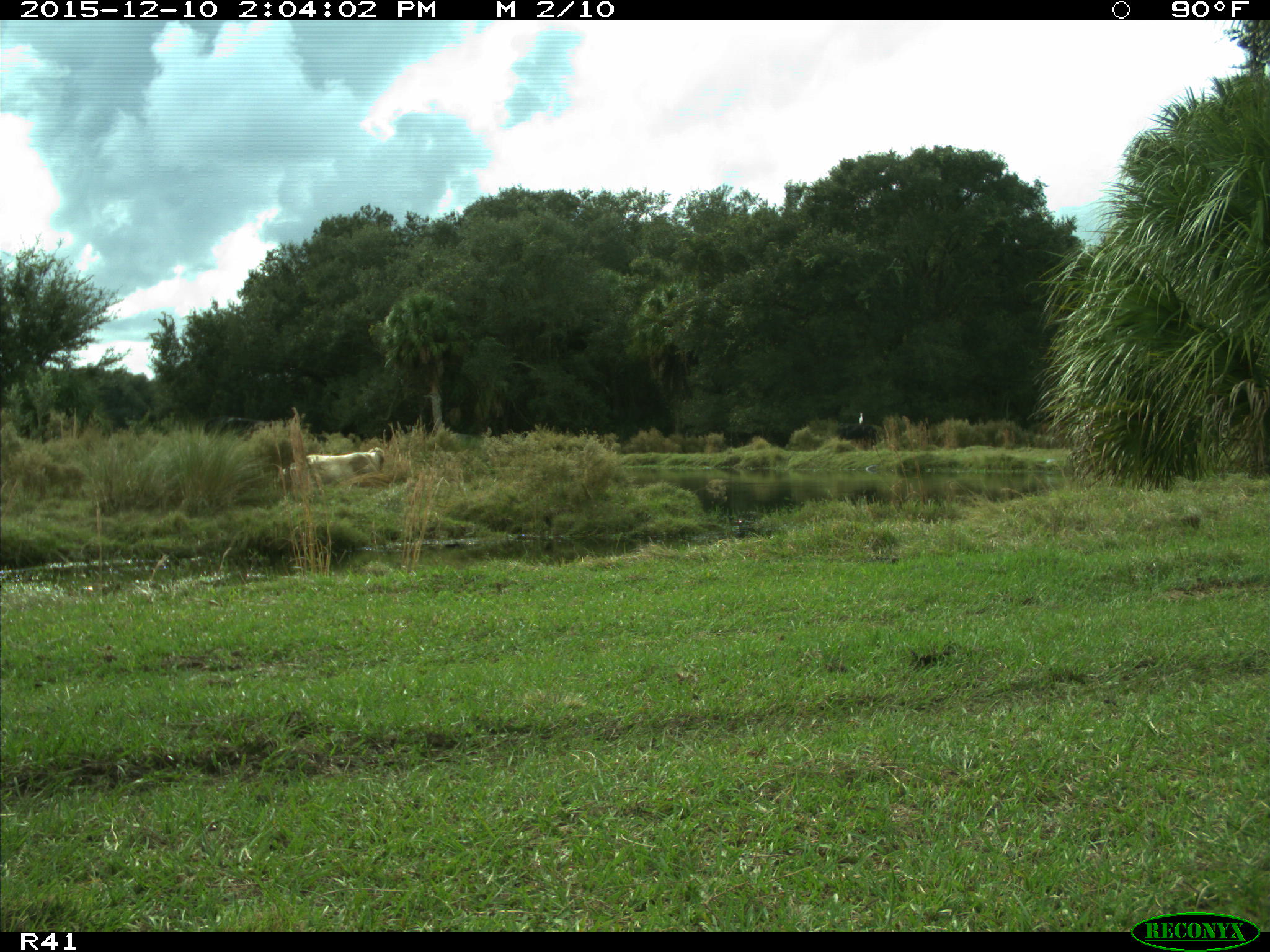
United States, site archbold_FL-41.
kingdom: Animalia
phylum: Chordata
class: Mammalia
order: Artiodactyla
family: Bovidae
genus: Bos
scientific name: Bos taurus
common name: domestic cow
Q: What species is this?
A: Bos taurus (domestic cow).